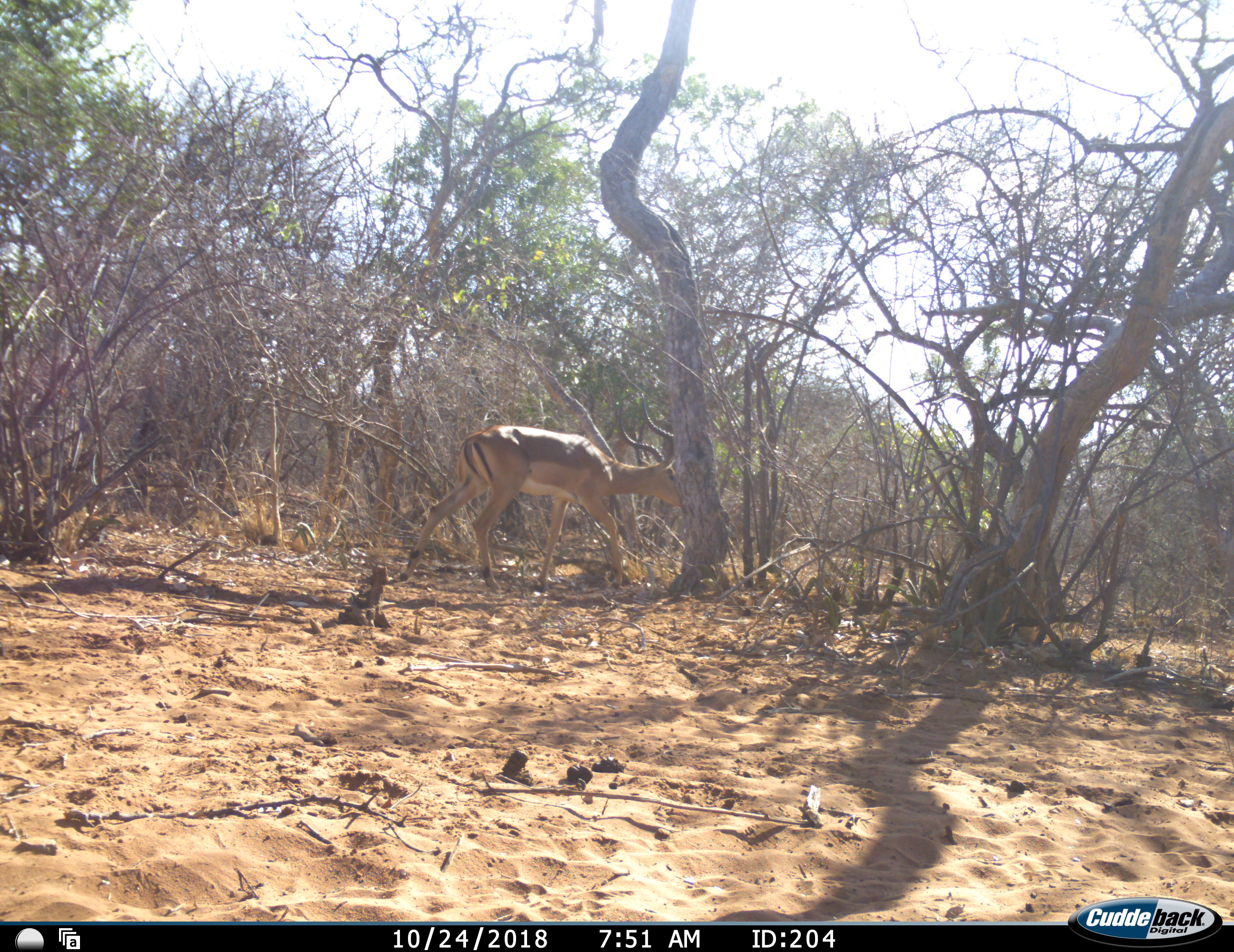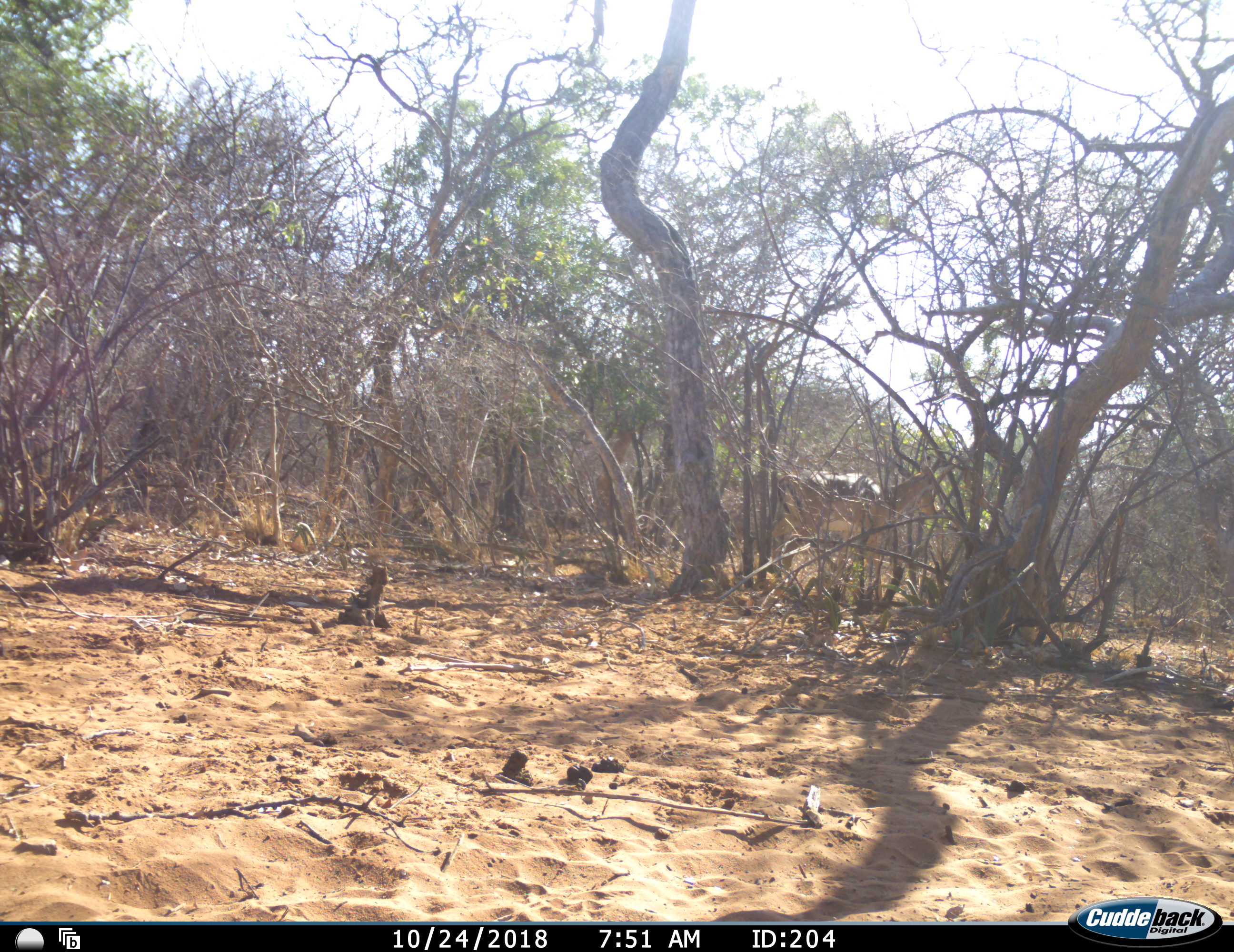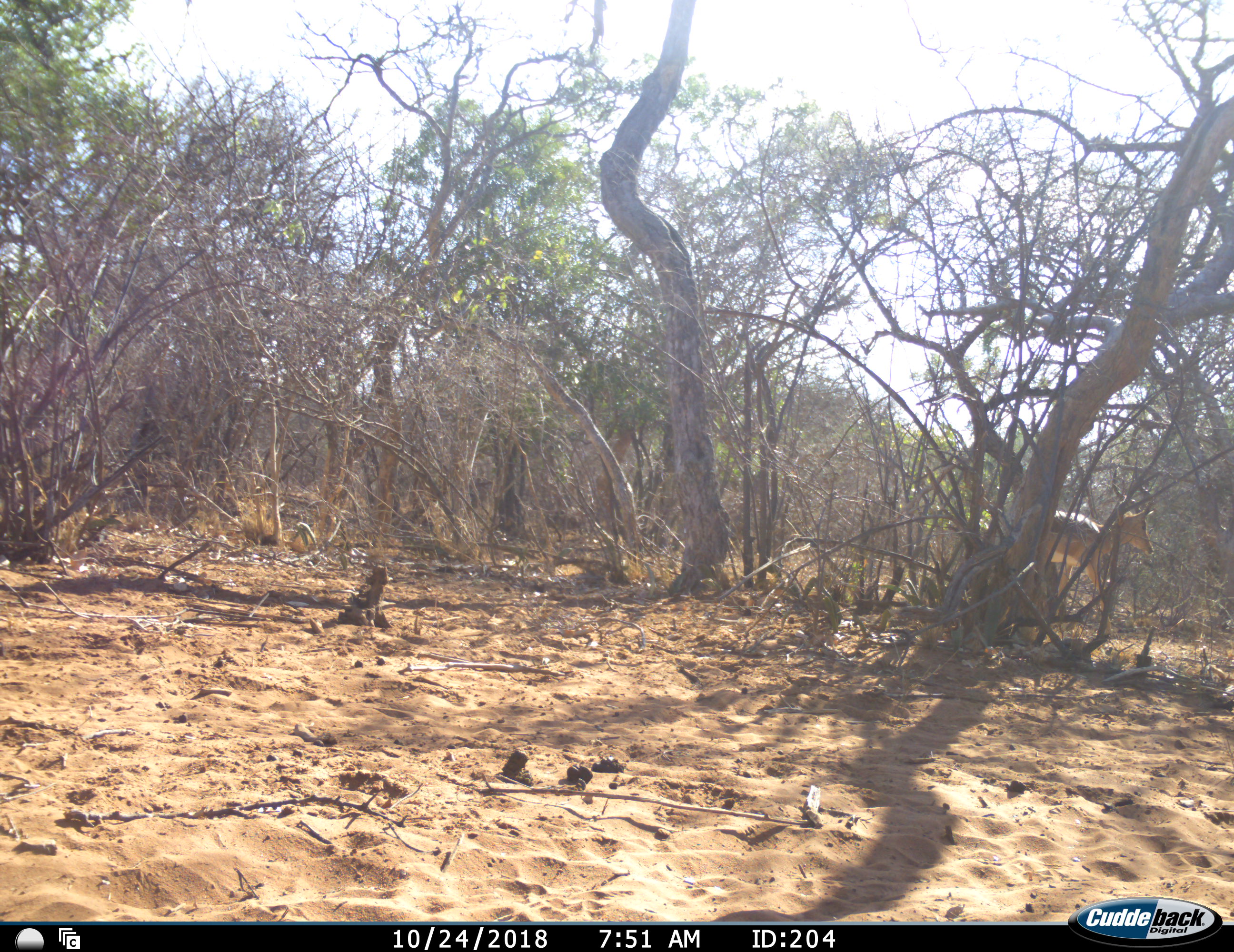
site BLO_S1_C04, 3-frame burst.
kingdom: Animalia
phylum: Chordata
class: Mammalia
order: Artiodactyla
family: Bovidae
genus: Aepyceros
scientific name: Aepyceros melampus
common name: impala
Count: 1.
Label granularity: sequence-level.